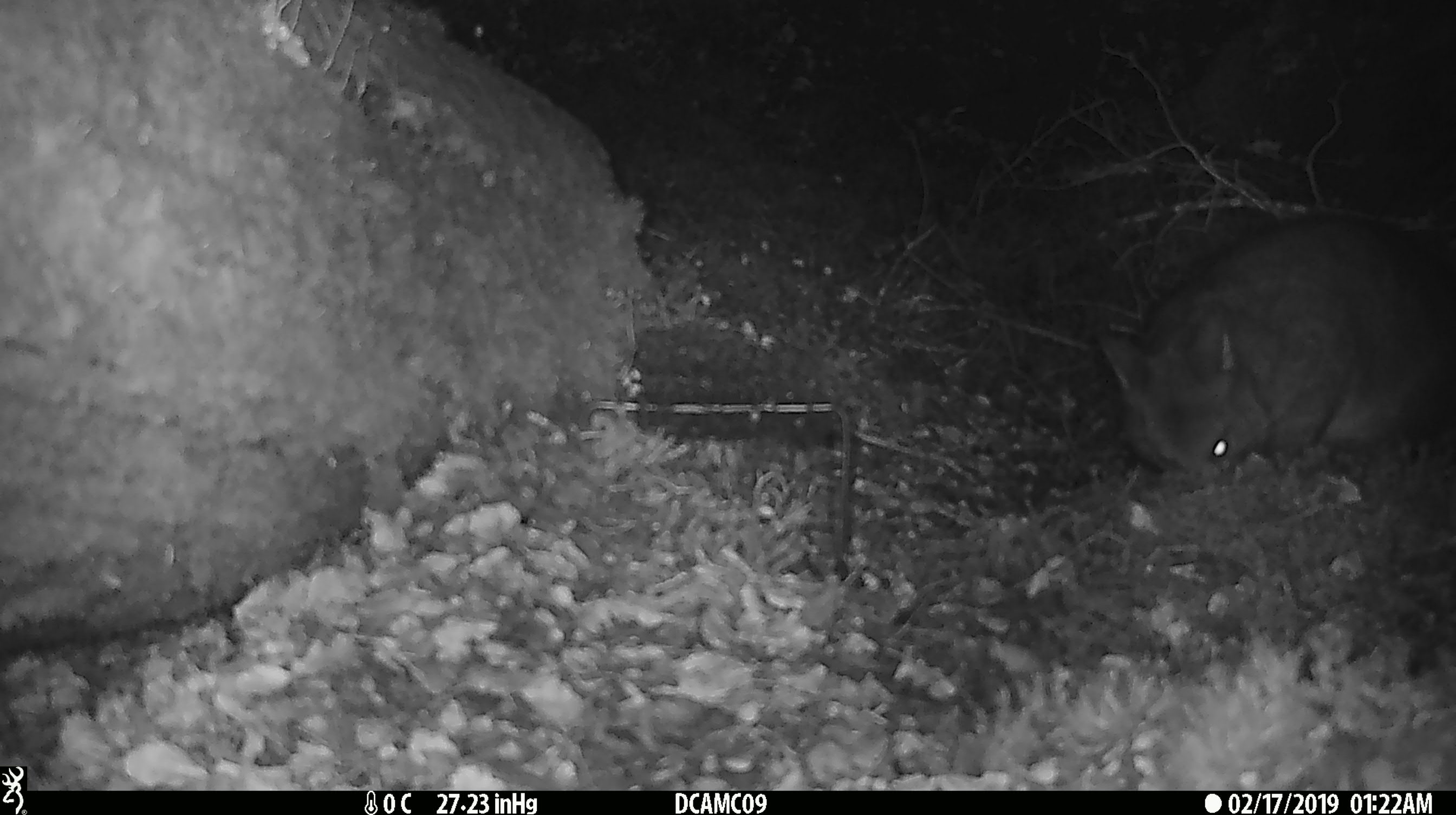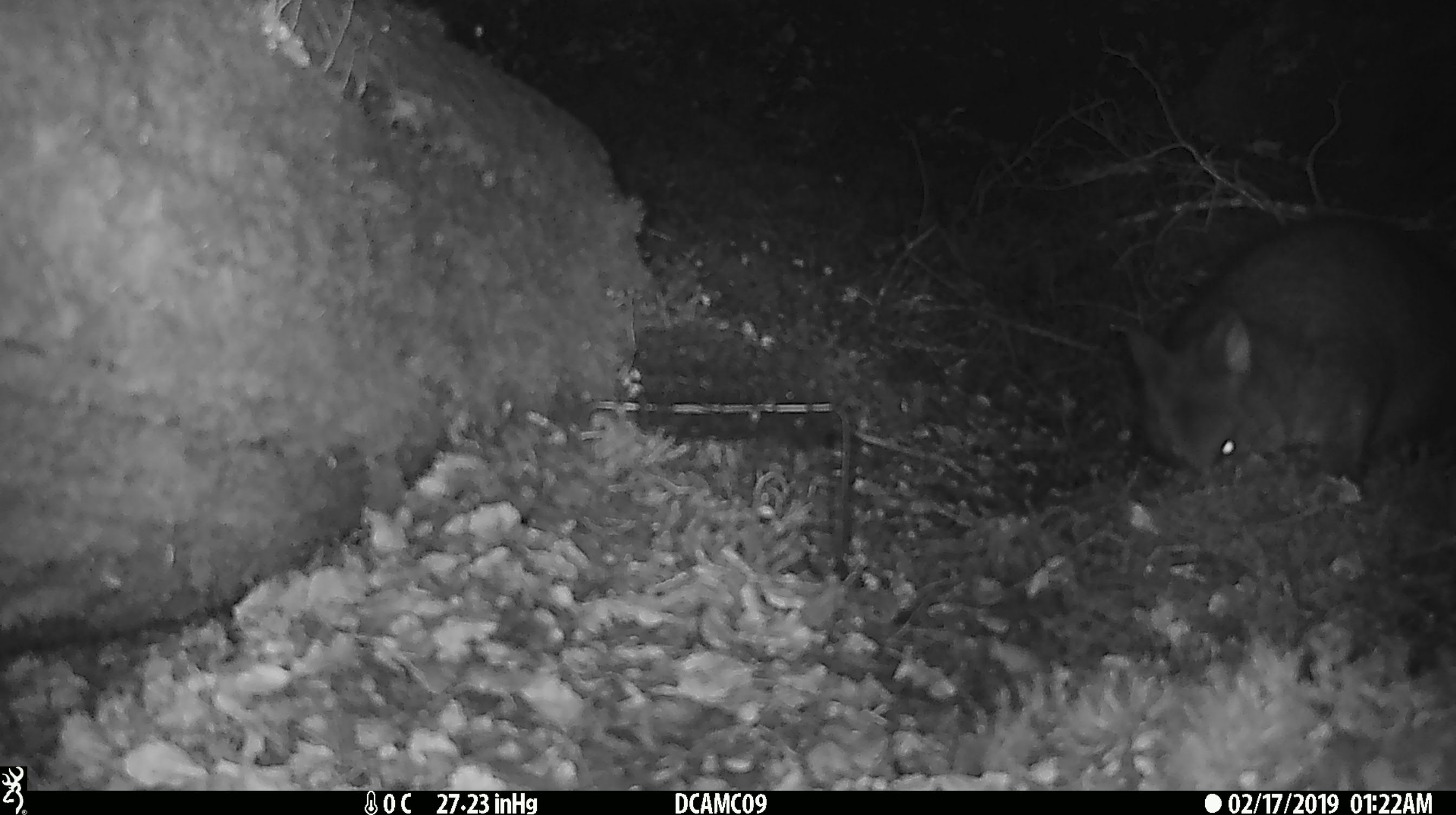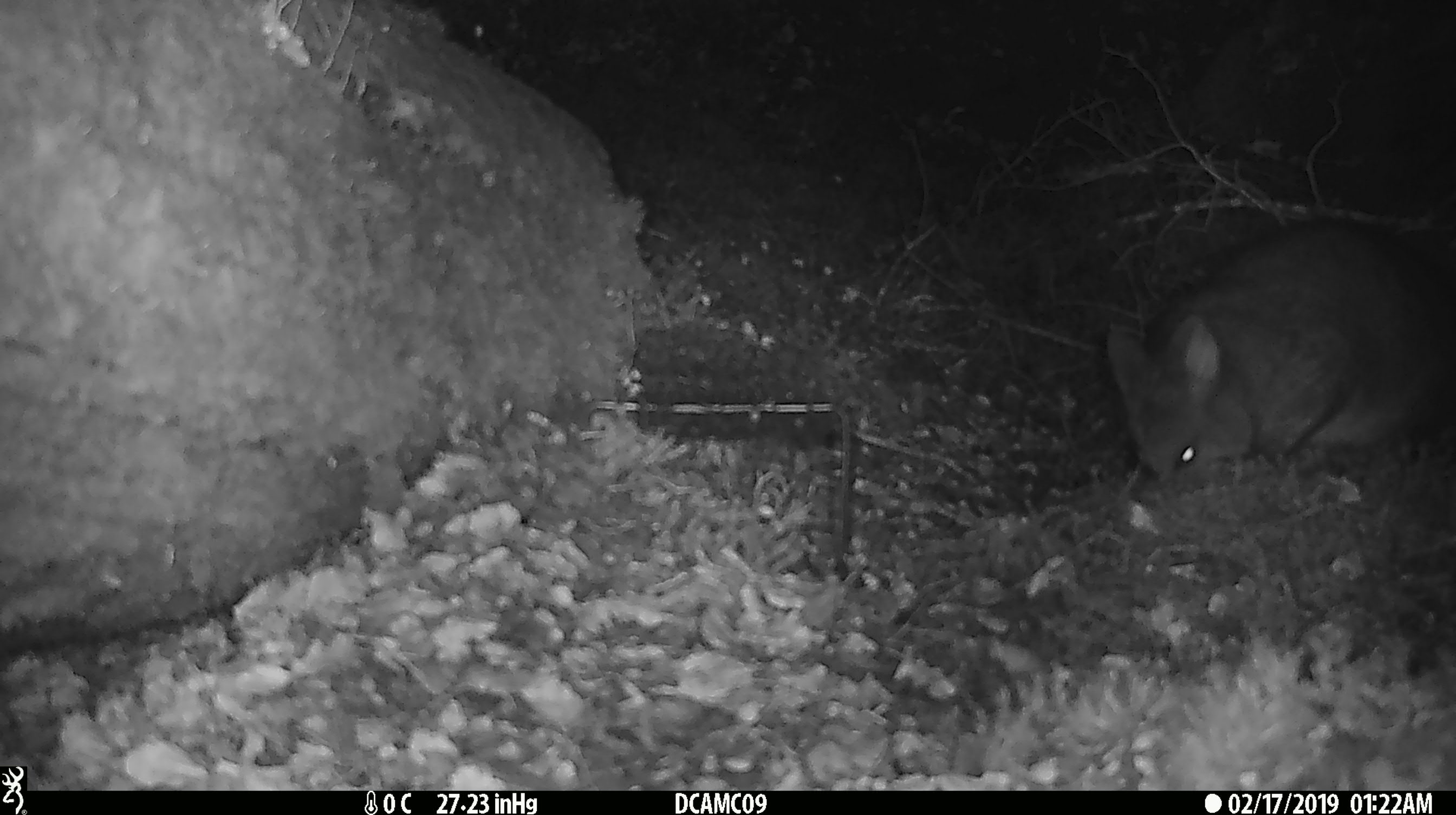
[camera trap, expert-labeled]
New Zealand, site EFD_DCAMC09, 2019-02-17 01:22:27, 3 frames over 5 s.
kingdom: Animalia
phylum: Chordata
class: Mammalia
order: Diprotodontia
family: Phalangeridae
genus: Trichosurus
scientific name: Trichosurus vulpecula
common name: common brushtail possum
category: possum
Possum (common brushtail possum) (Trichosurus vulpecula).